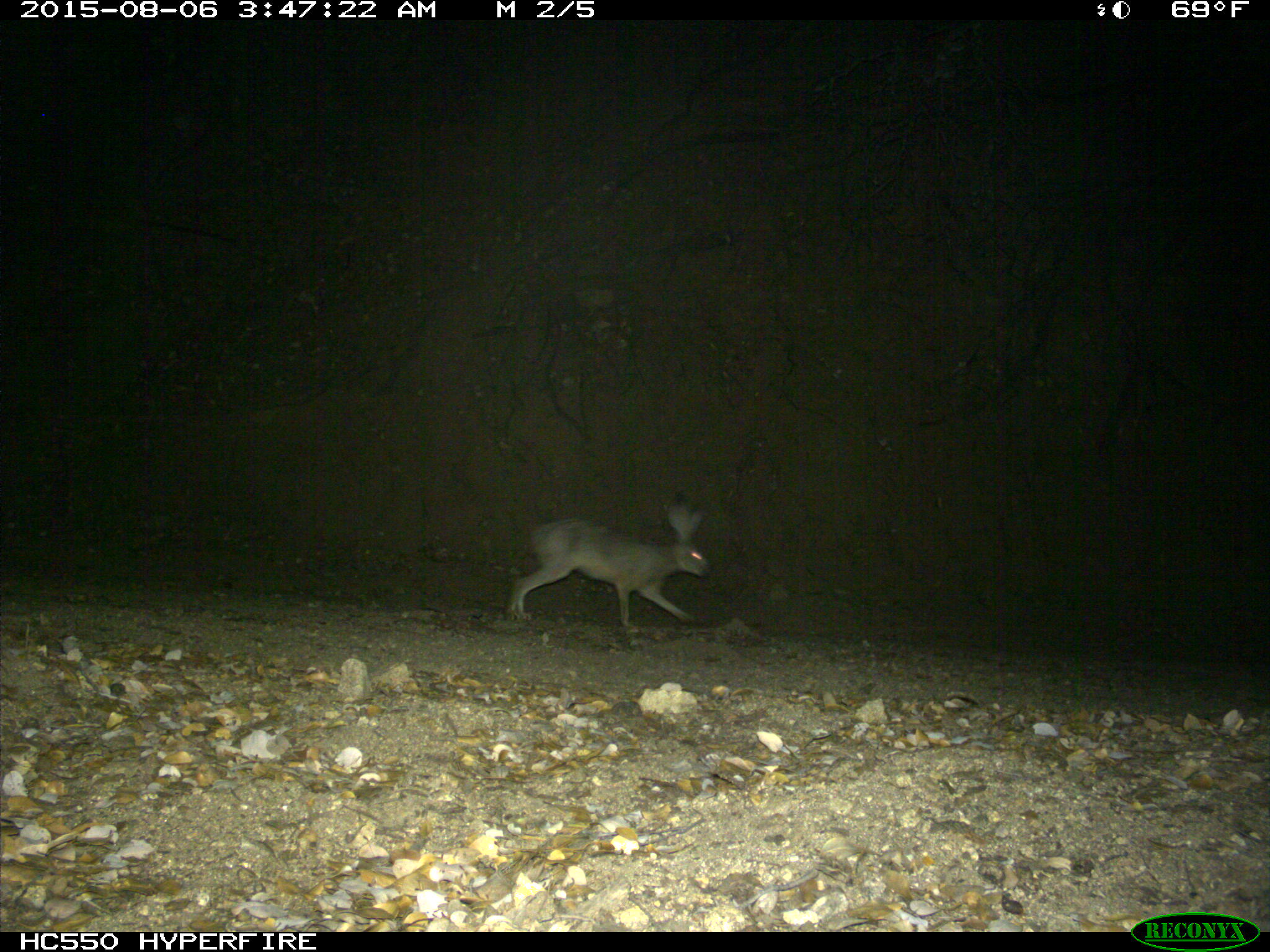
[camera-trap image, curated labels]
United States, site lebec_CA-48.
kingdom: Animalia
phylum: Chordata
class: Mammalia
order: Lagomorpha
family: Leporidae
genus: Lepus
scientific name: Lepus californicus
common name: black-tailed jackrabbit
Lepus californicus (black-tailed jackrabbit).